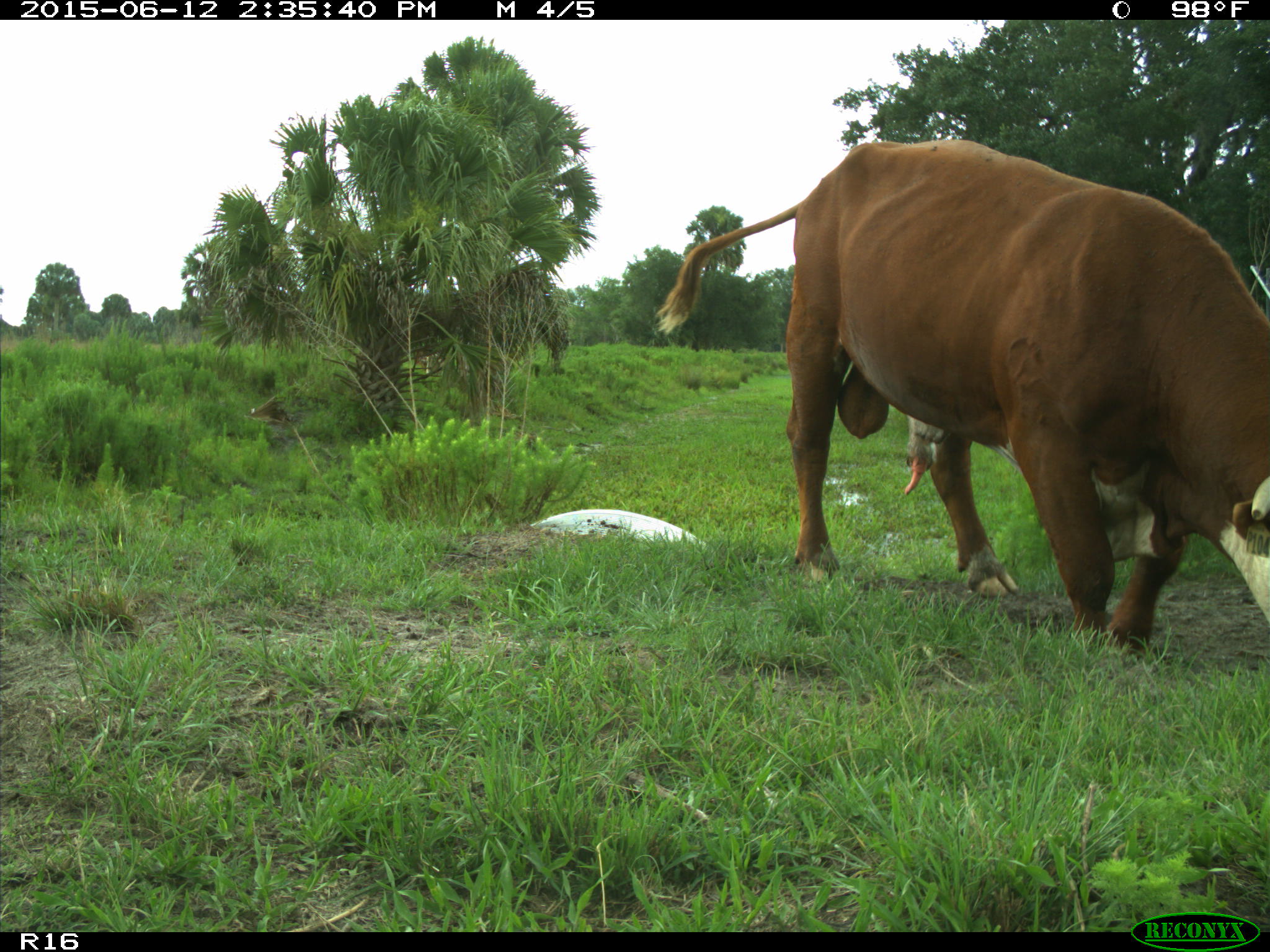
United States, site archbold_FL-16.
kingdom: Animalia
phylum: Chordata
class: Mammalia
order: Artiodactyla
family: Bovidae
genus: Bos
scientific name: Bos taurus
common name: domestic cow